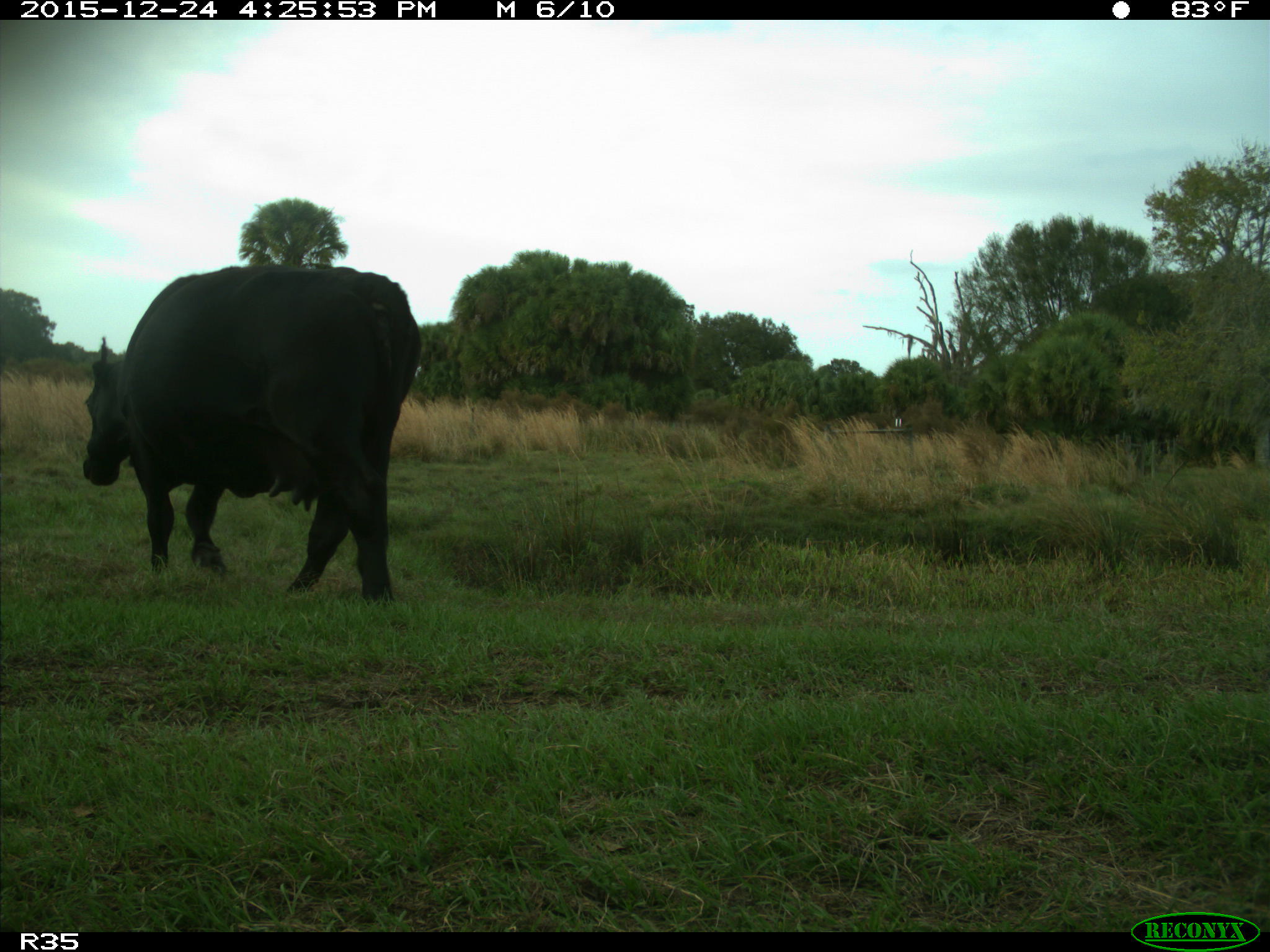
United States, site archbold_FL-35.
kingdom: Animalia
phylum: Chordata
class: Mammalia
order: Artiodactyla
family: Bovidae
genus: Bos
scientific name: Bos taurus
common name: domestic cow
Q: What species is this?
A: Bos taurus (domestic cow).